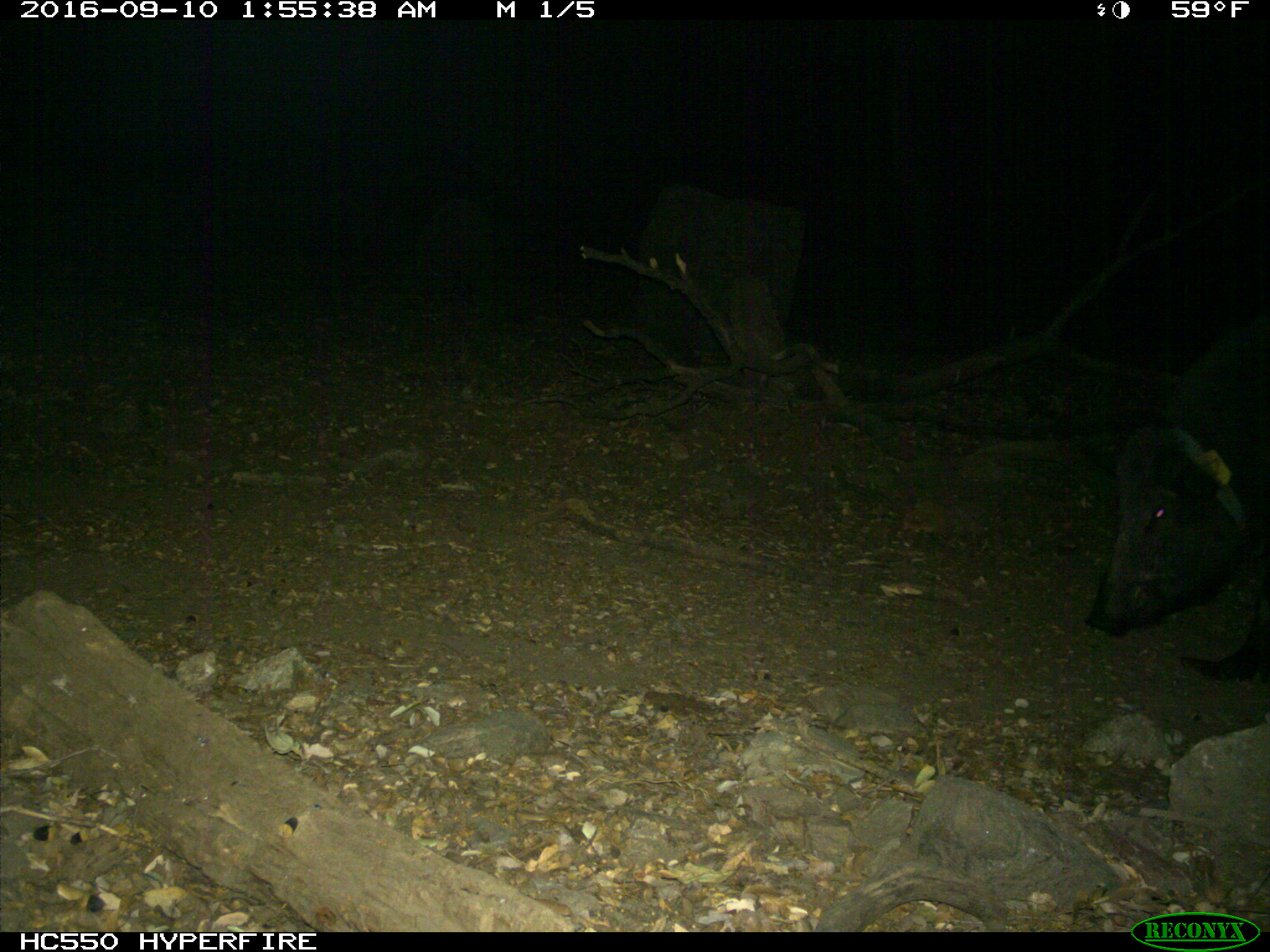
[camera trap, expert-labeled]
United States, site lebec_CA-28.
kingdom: Animalia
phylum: Chordata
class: Mammalia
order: Artiodactyla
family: Suidae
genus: Sus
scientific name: Sus scrofa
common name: wild boar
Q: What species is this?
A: Sus scrofa (wild boar).